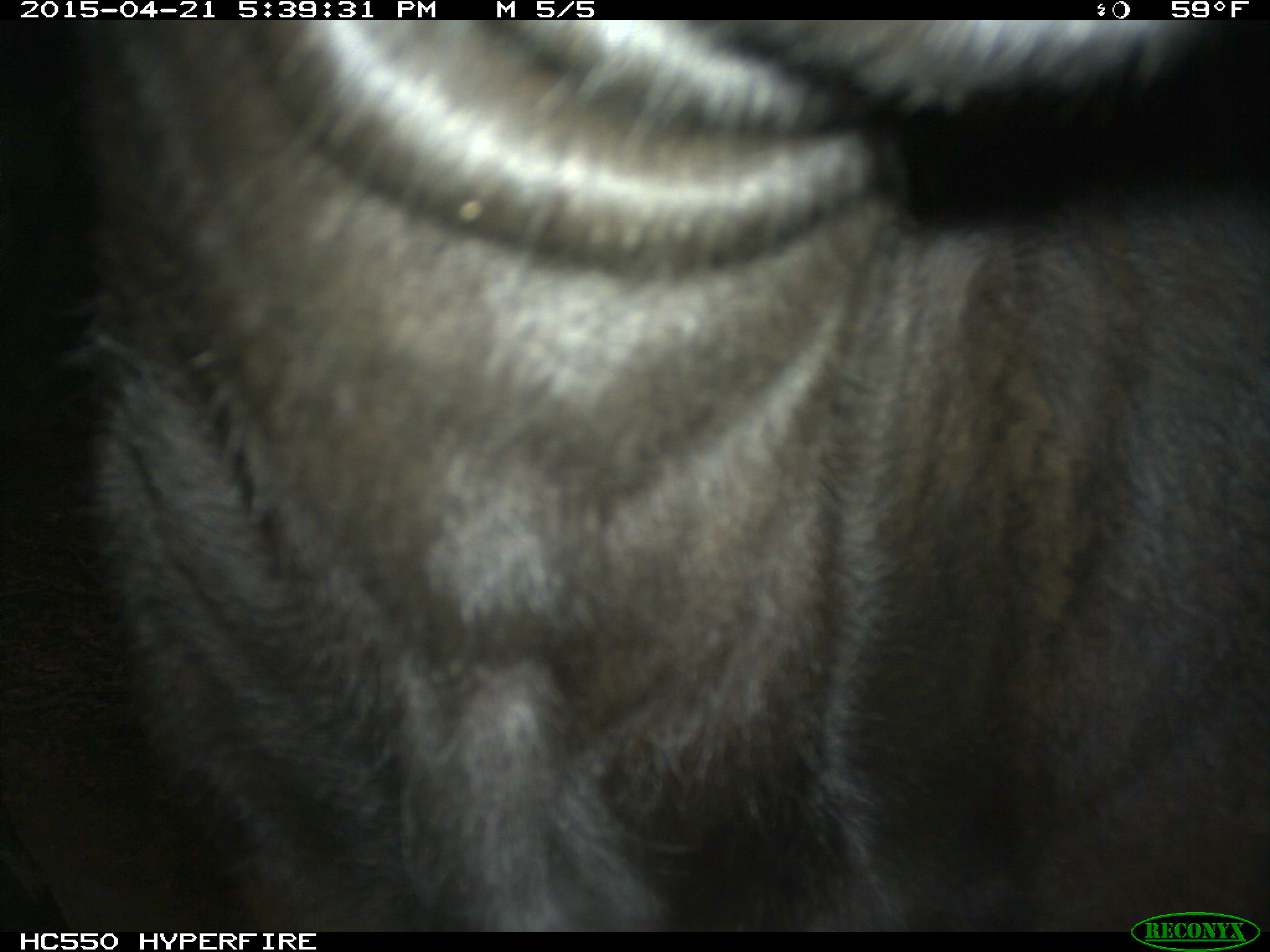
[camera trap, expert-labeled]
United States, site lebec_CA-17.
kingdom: Animalia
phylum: Chordata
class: Mammalia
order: Artiodactyla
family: Bovidae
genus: Bos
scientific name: Bos taurus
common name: domestic cow